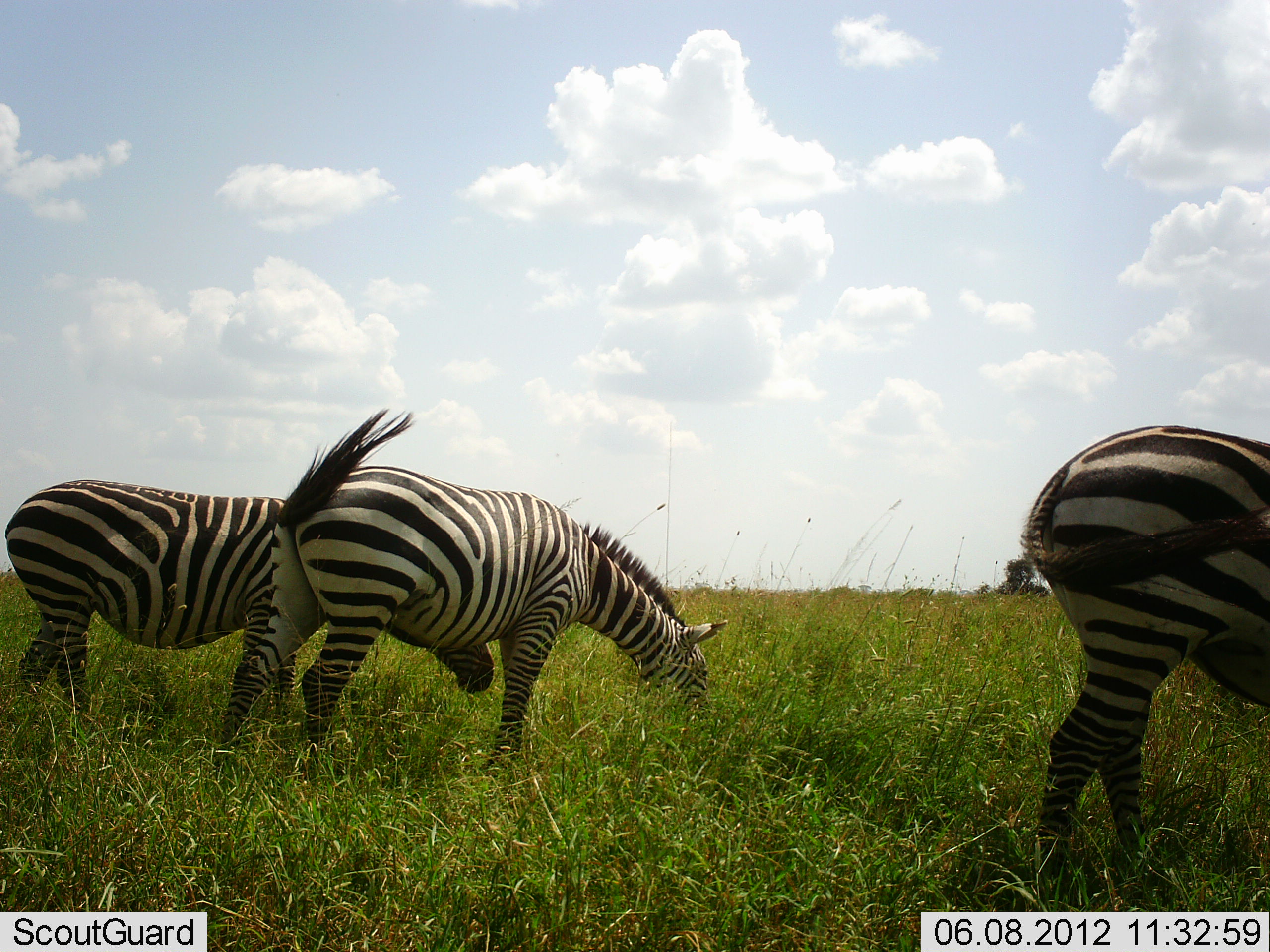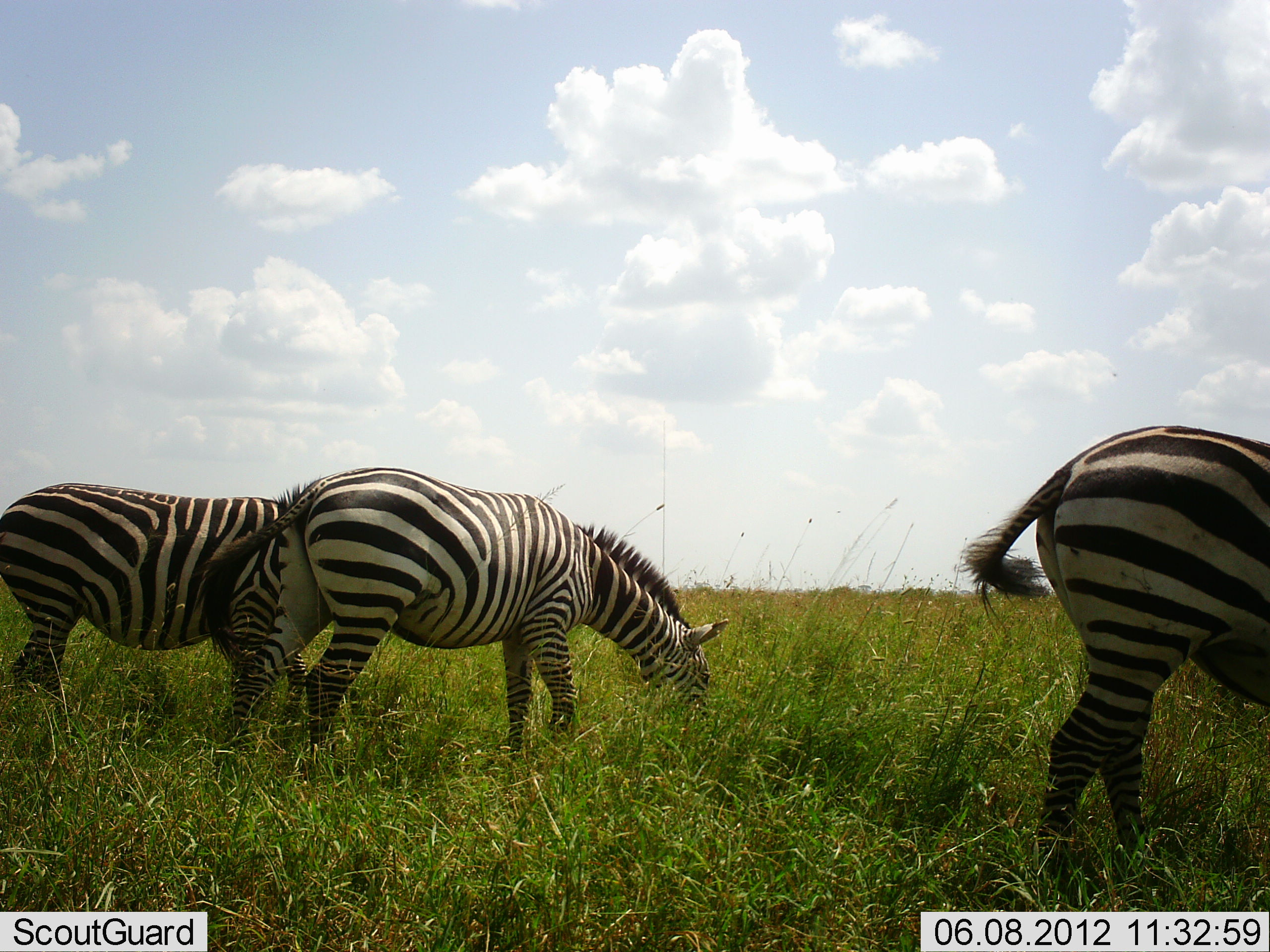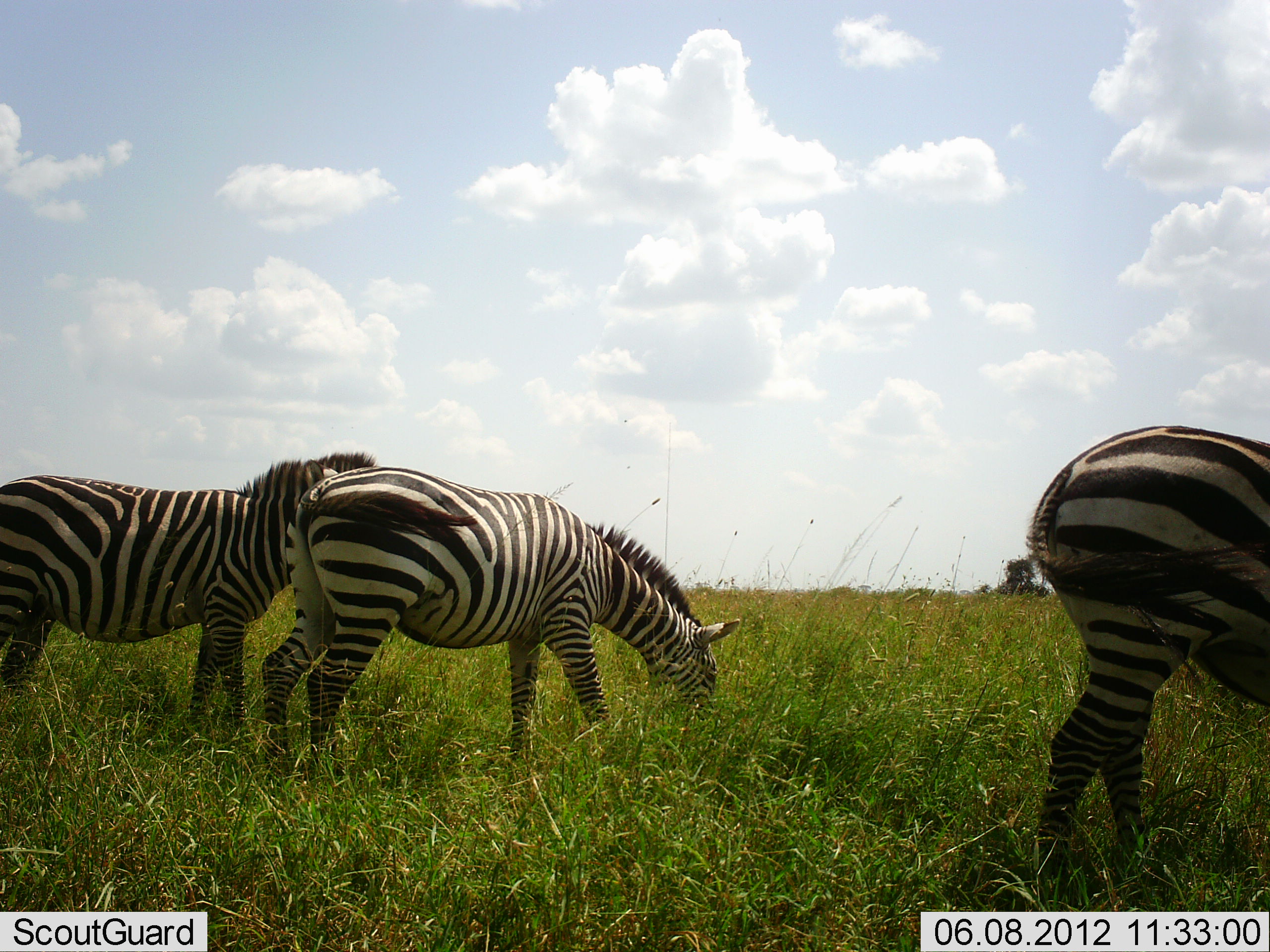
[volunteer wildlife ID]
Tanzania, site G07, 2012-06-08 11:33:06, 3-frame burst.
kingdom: Animalia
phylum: Chordata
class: Mammalia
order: Perissodactyla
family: Equidae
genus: Equus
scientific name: Equus quagga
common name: plains zebra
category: zebra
Zebra (plains zebra) (Equus quagga), count 3. Behavior (volunteer vote fractions): standing 40%, resting 0%, moving 0%, interacting 0%. Young present (vote fraction): 0%. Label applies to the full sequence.